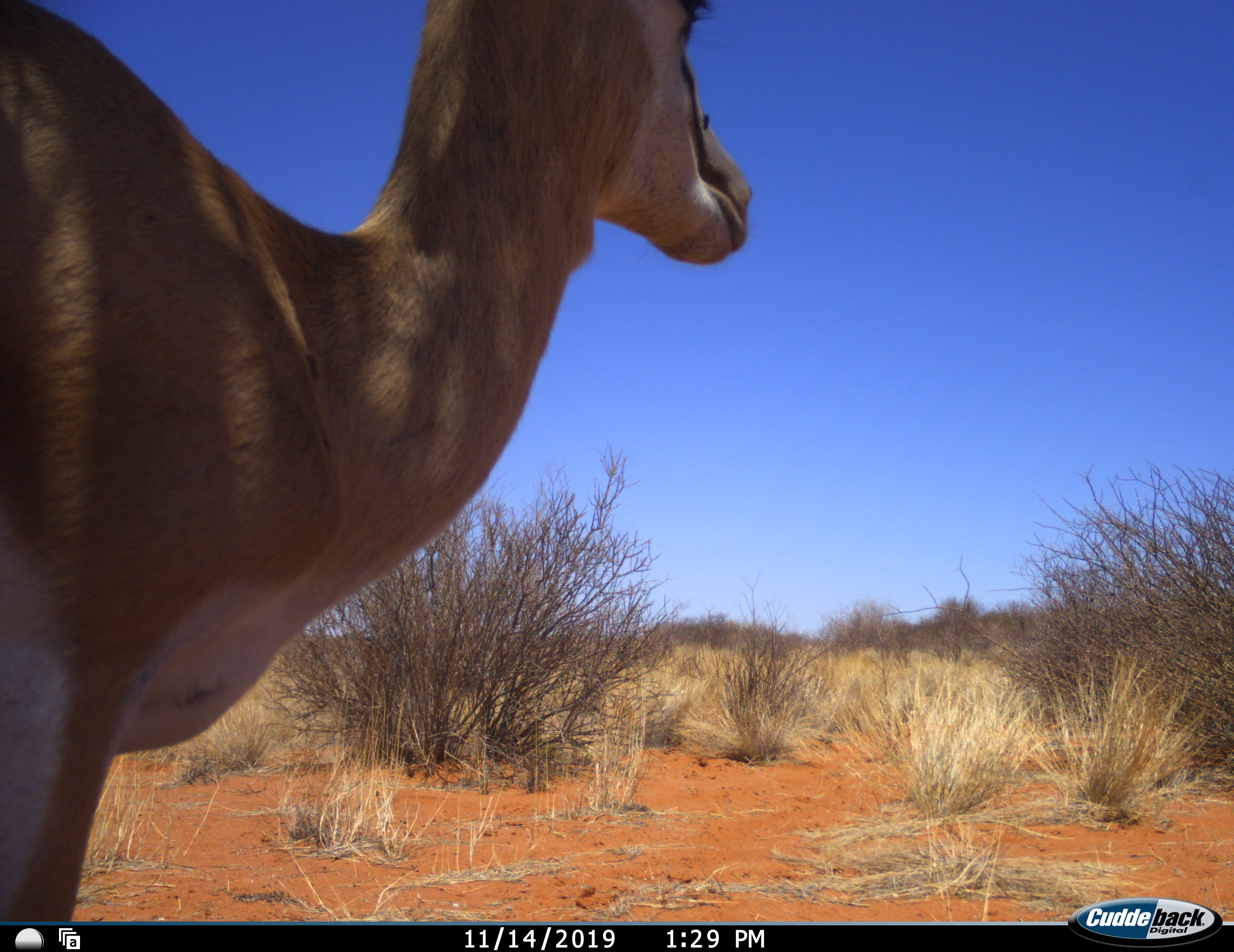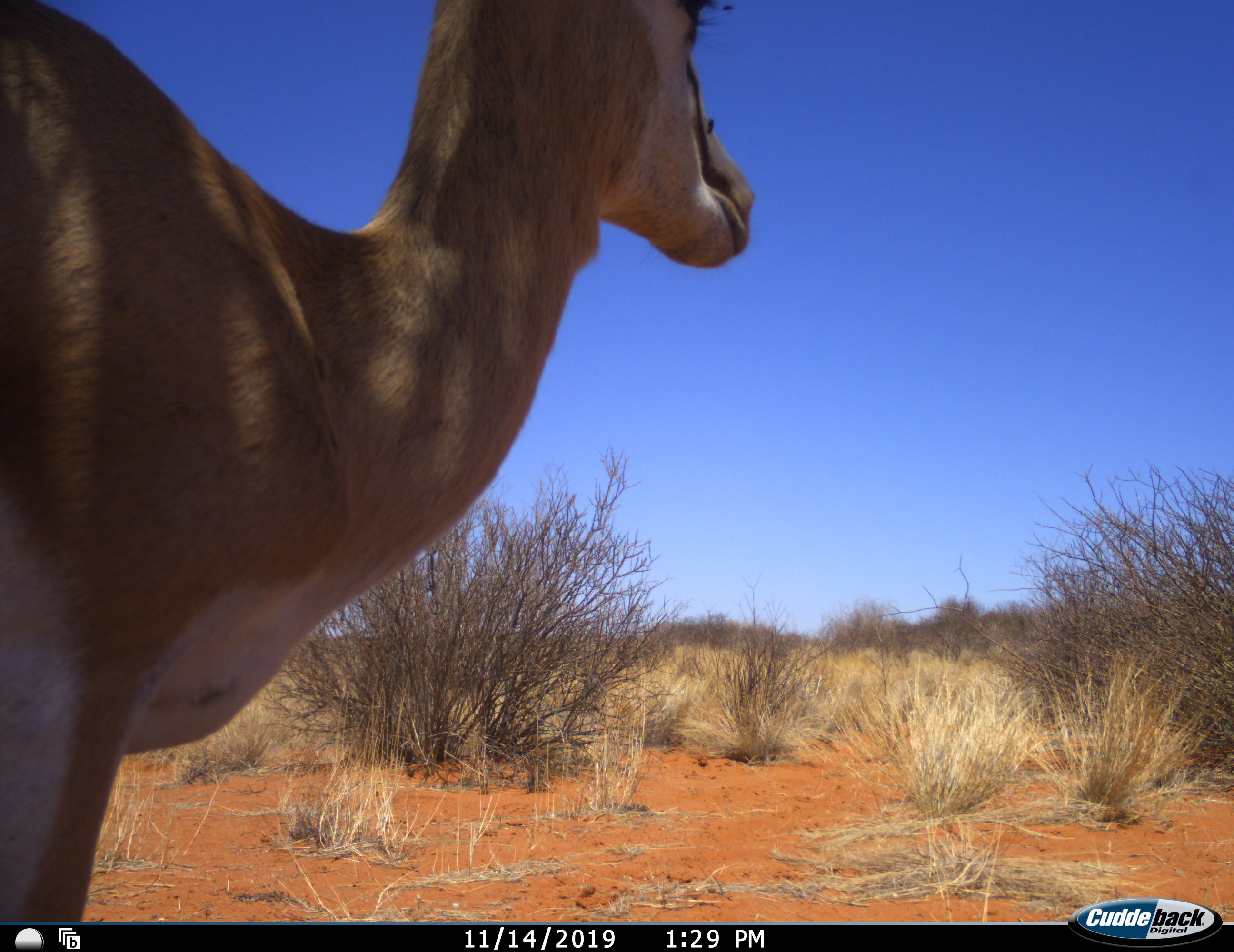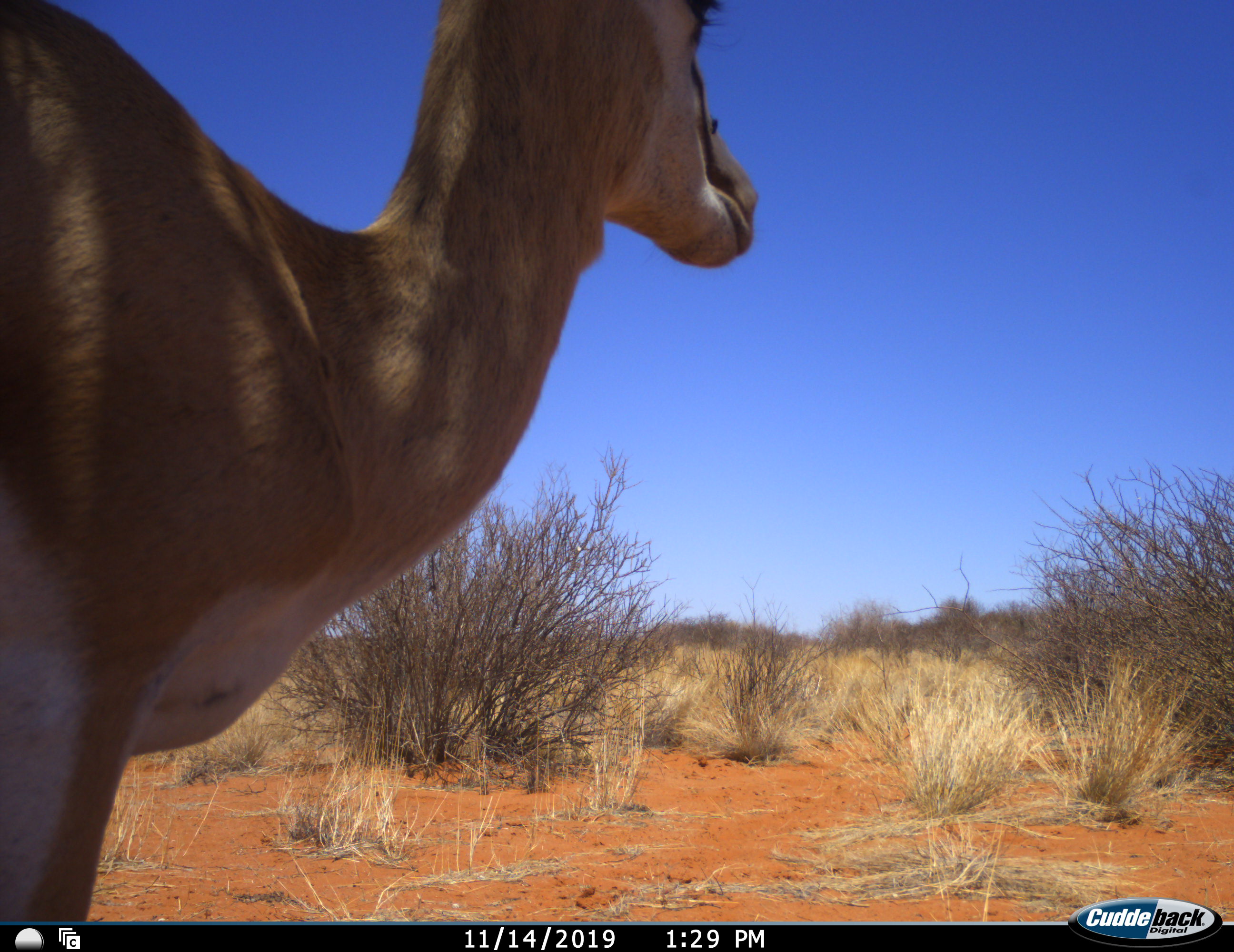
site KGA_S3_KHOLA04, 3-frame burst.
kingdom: Animalia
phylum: Chordata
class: Mammalia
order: Artiodactyla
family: Bovidae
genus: Antidorcas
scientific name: Antidorcas marsupialis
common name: springbok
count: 1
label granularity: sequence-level